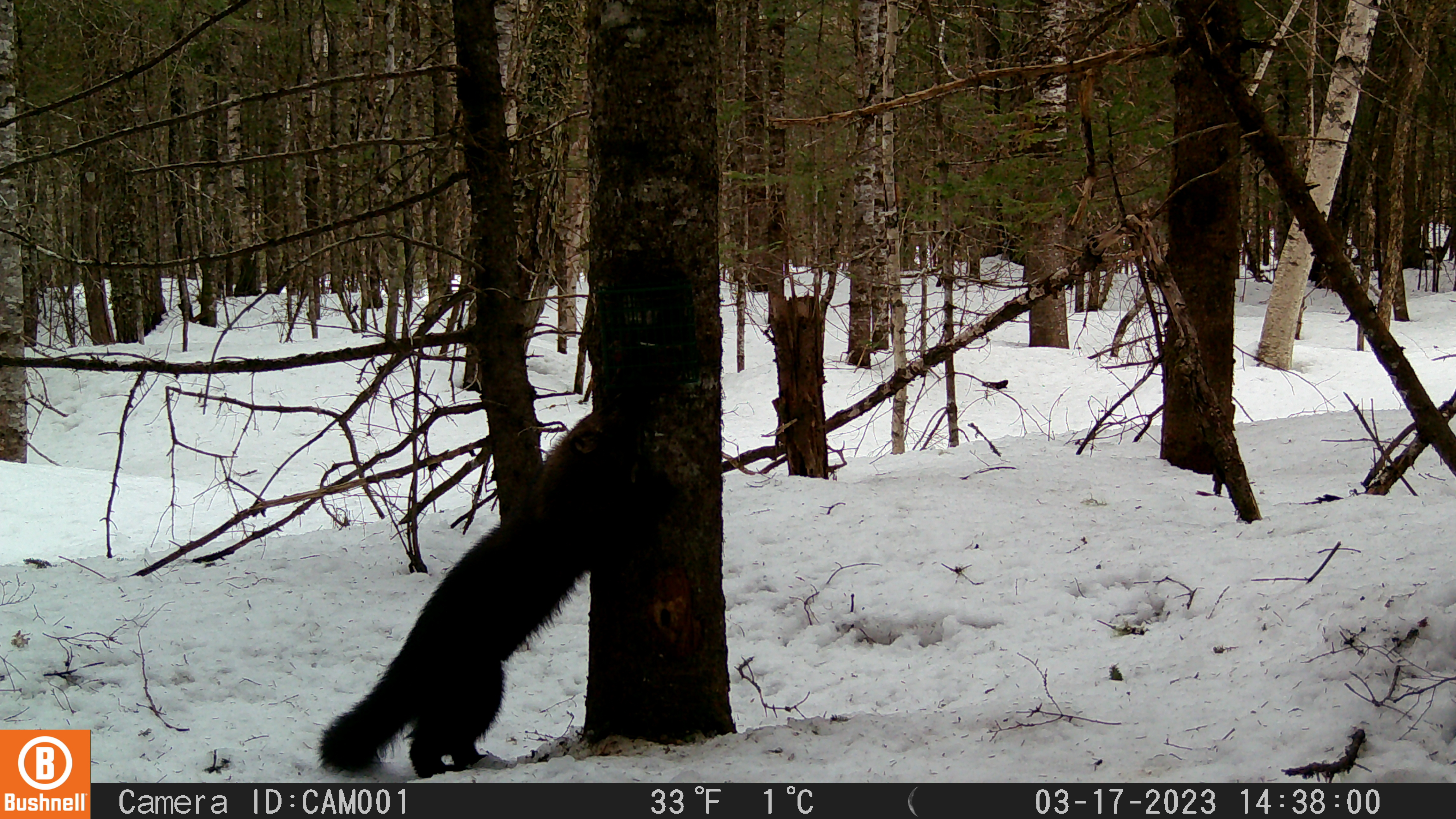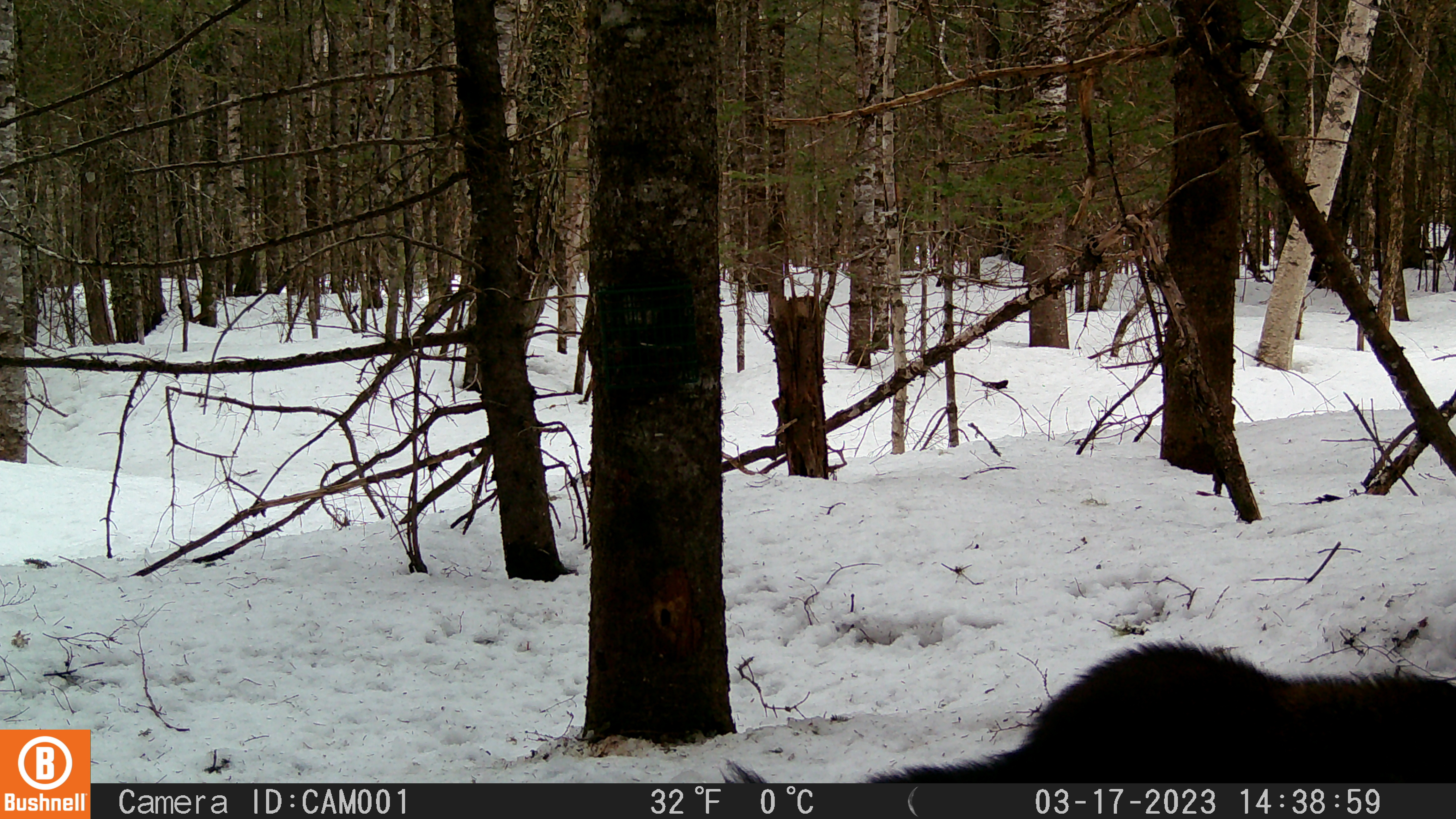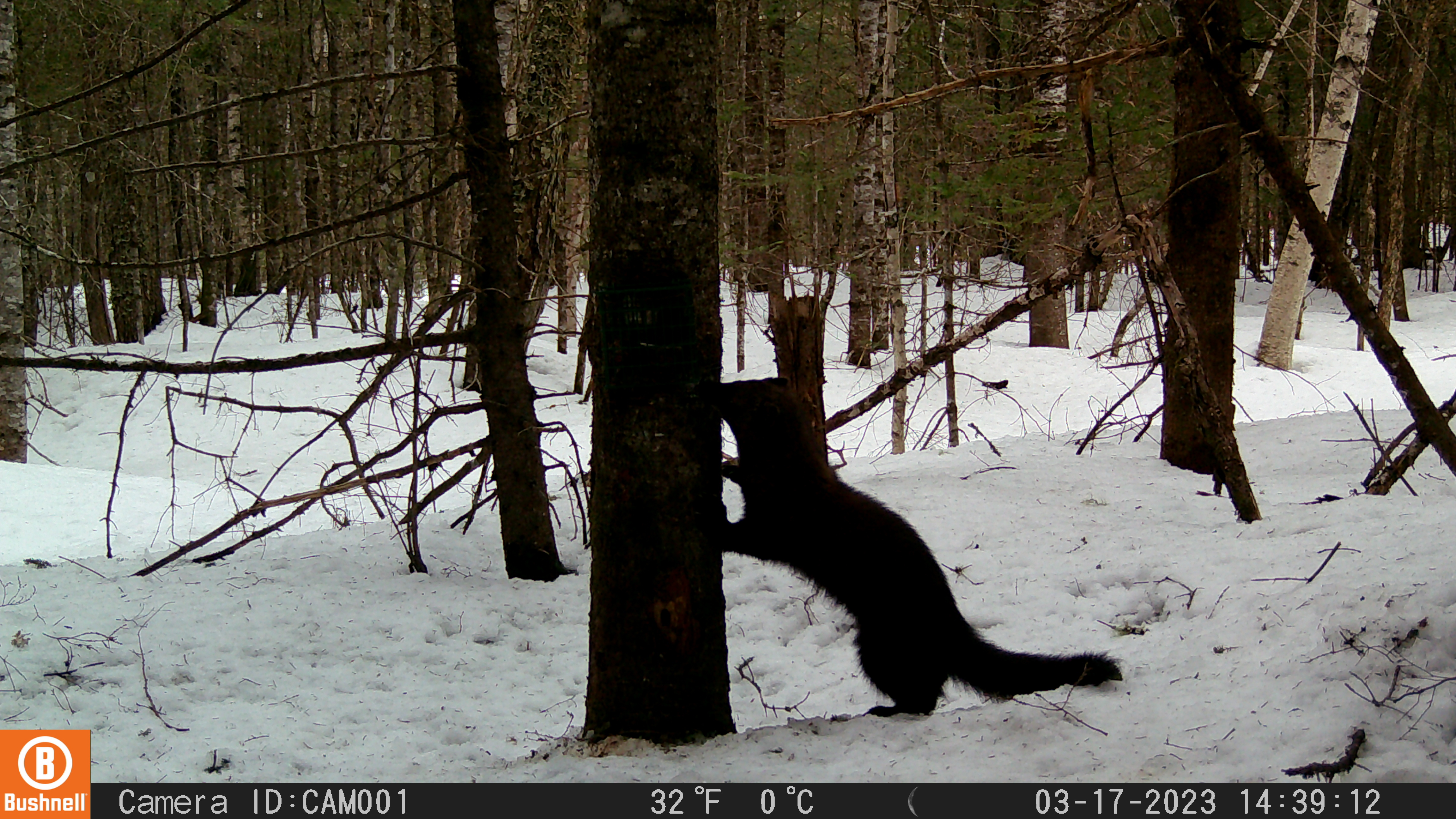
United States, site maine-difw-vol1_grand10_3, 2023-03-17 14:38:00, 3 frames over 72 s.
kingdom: Animalia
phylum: Chordata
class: Mammalia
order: Carnivora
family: Mustelidae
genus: Pekania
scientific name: Pekania pennanti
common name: fisher